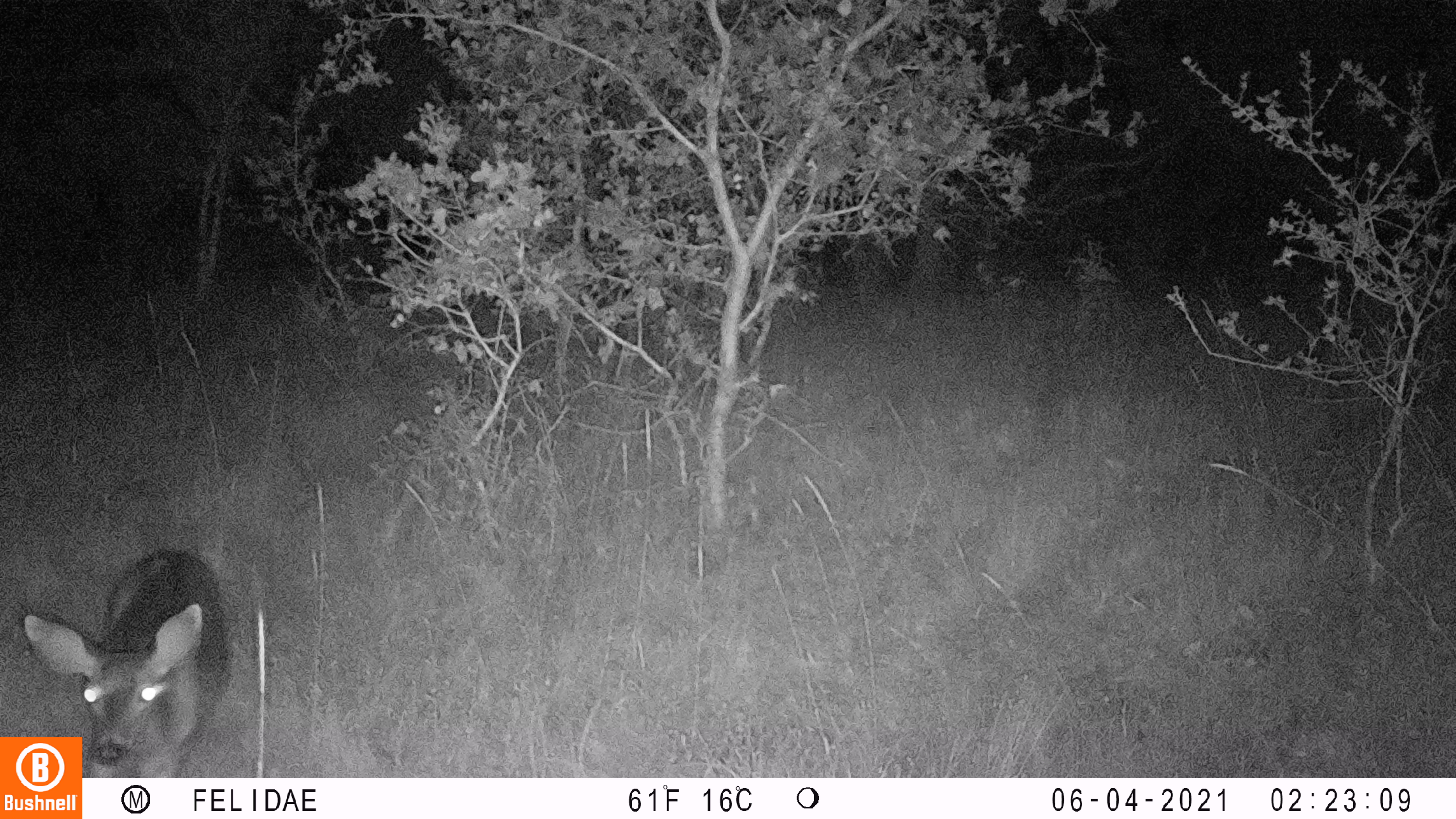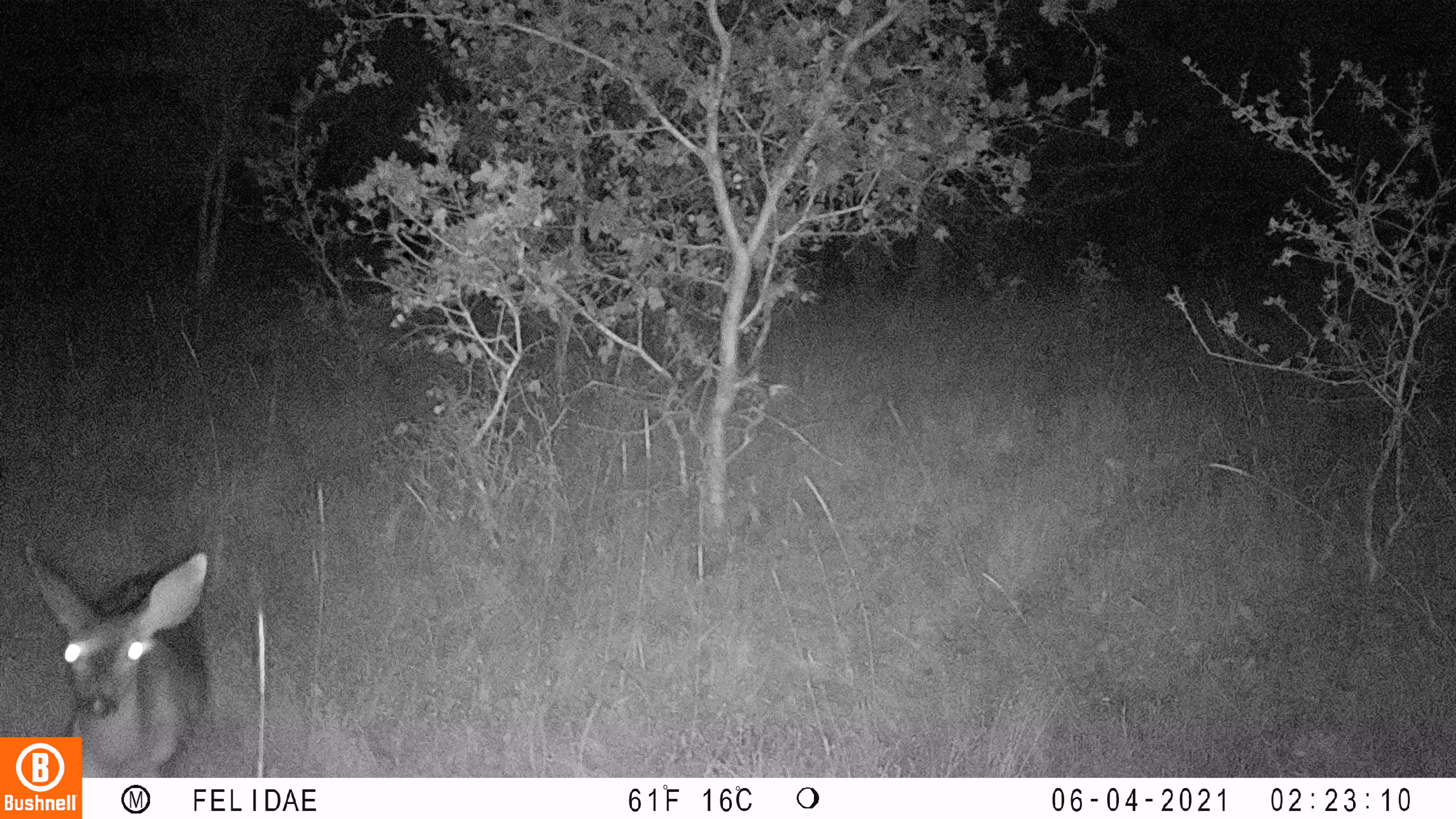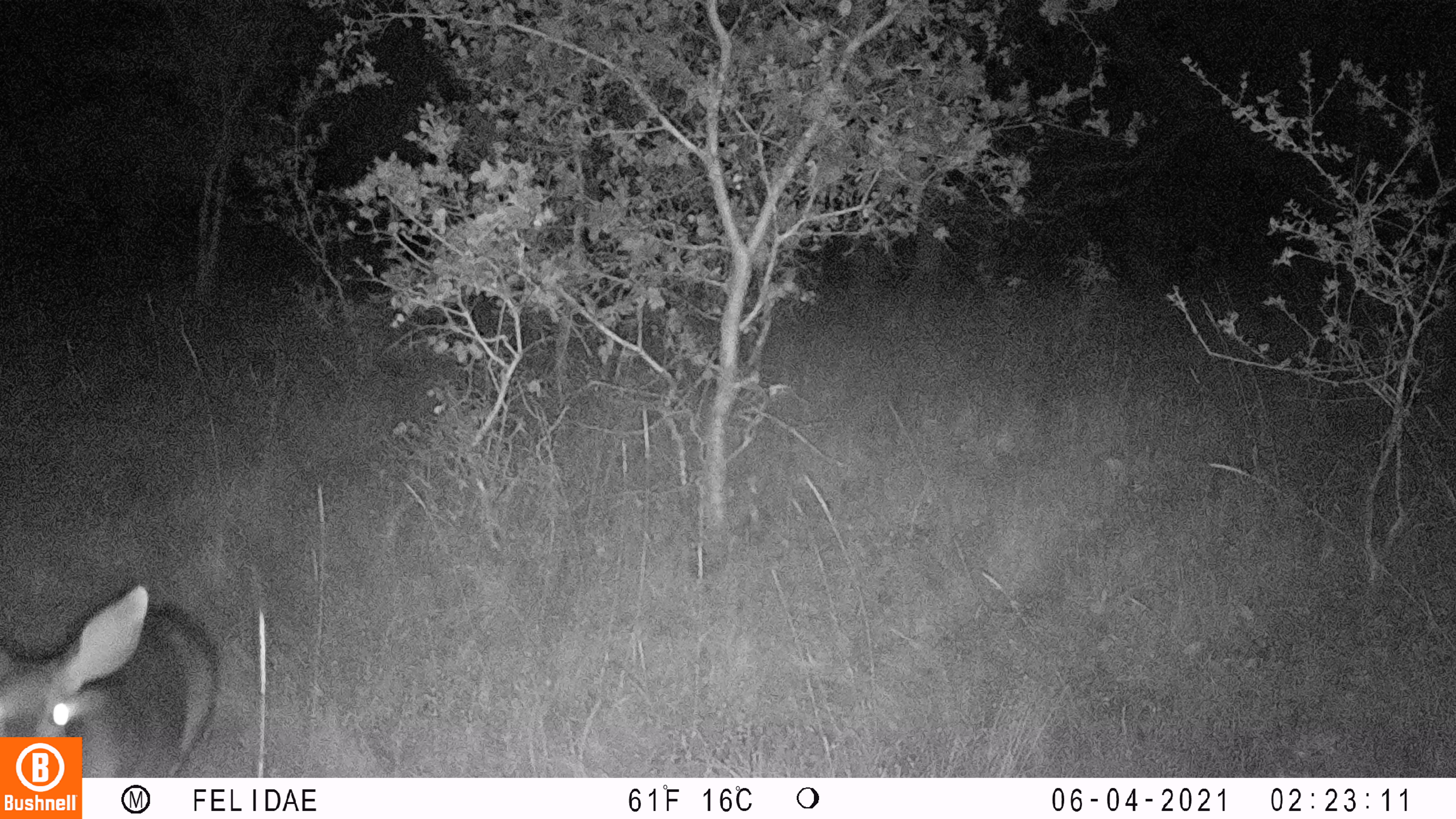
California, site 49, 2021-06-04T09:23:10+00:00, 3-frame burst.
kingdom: Animalia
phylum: Chordata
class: Mammalia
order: Artiodactyla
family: Cervidae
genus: Odocoileus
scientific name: Odocoileus hemionus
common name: mule deer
Mule deer (Odocoileus hemionus).